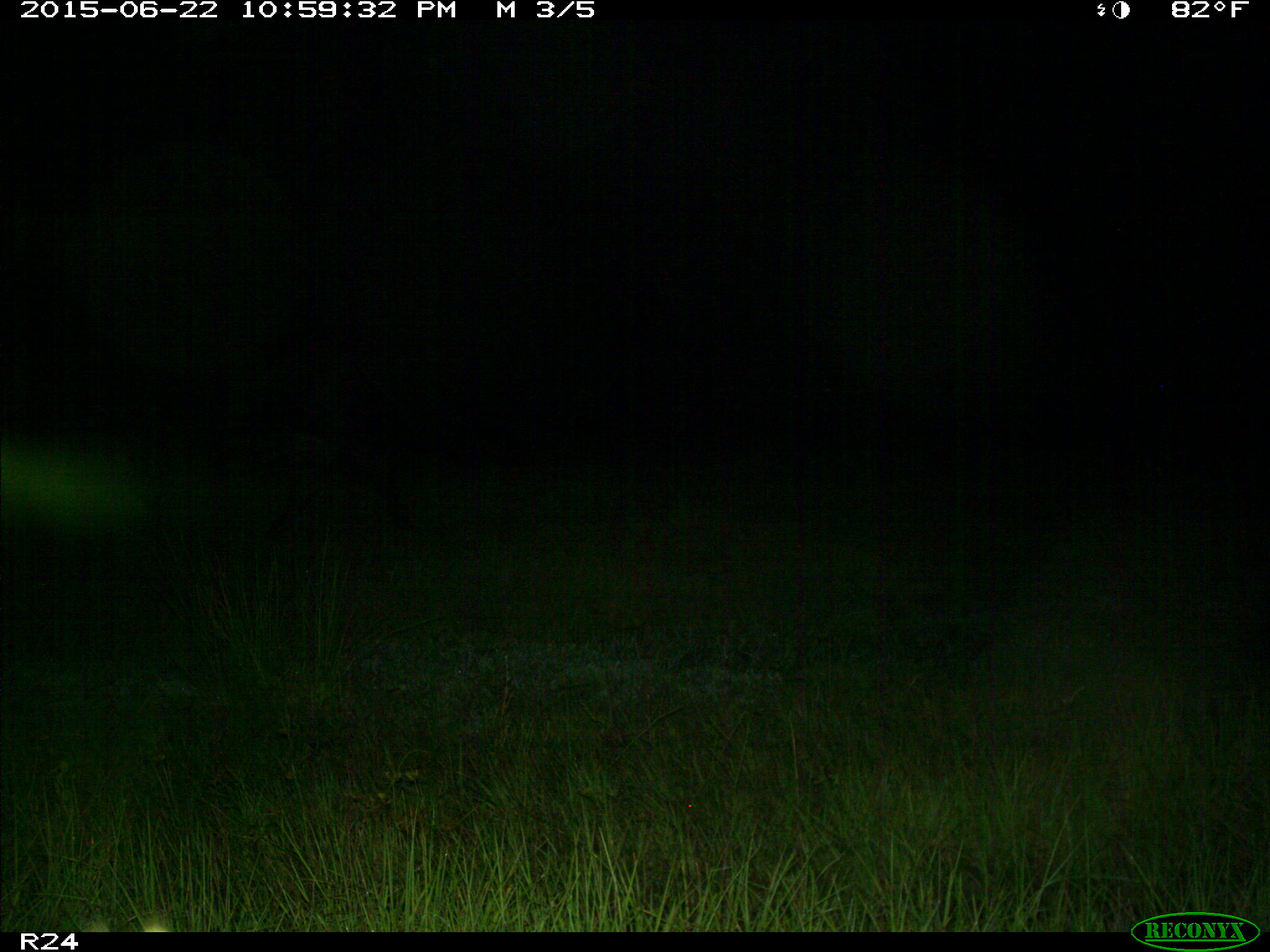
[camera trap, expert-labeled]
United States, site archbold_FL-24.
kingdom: Animalia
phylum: Chordata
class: Mammalia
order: Artiodactyla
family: Bovidae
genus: Bos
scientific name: Bos taurus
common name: domestic cow